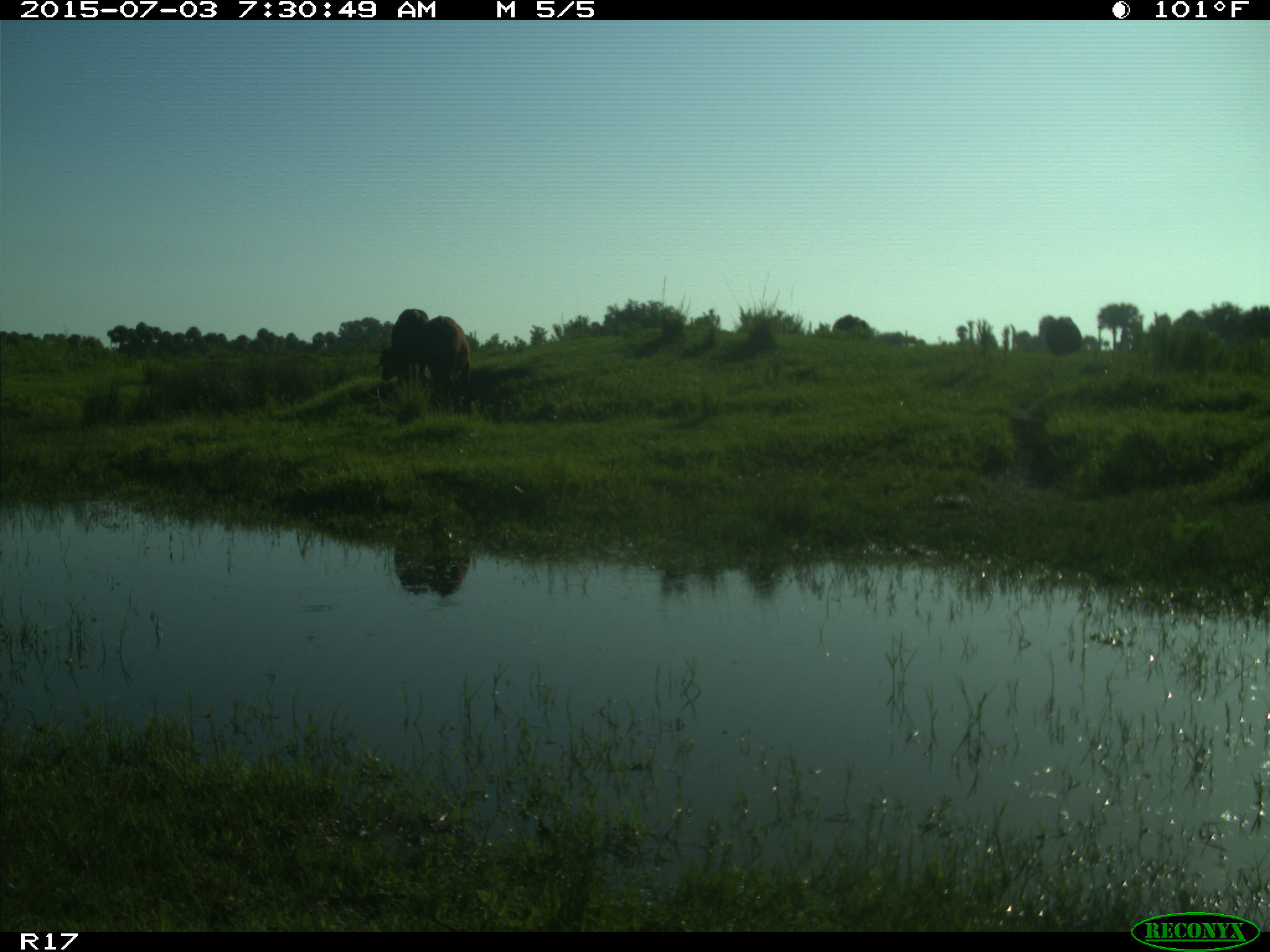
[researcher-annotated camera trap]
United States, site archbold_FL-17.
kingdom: Animalia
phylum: Chordata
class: Mammalia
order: Artiodactyla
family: Bovidae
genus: Bos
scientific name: Bos taurus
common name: domestic cow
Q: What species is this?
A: Bos taurus (domestic cow).